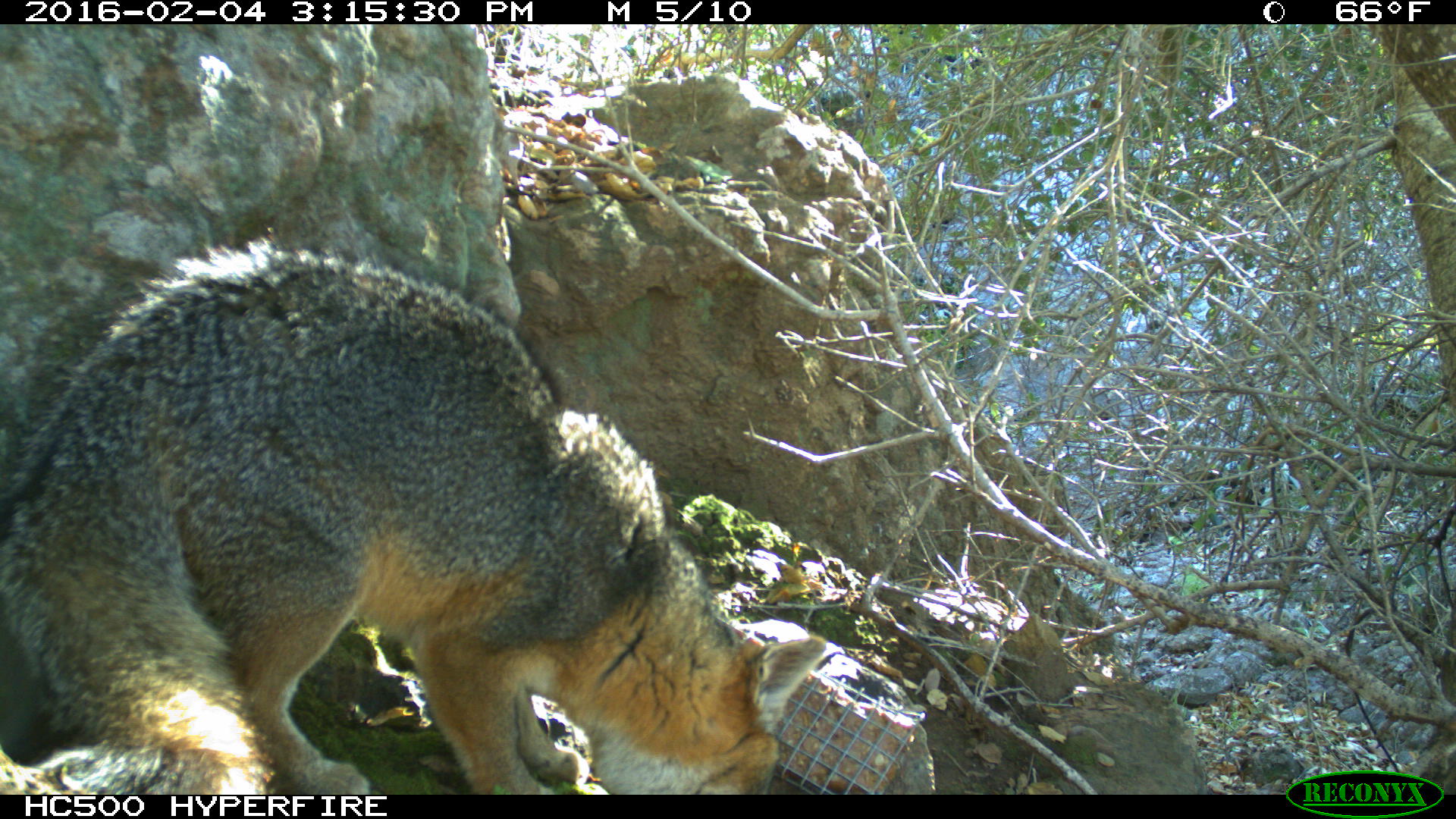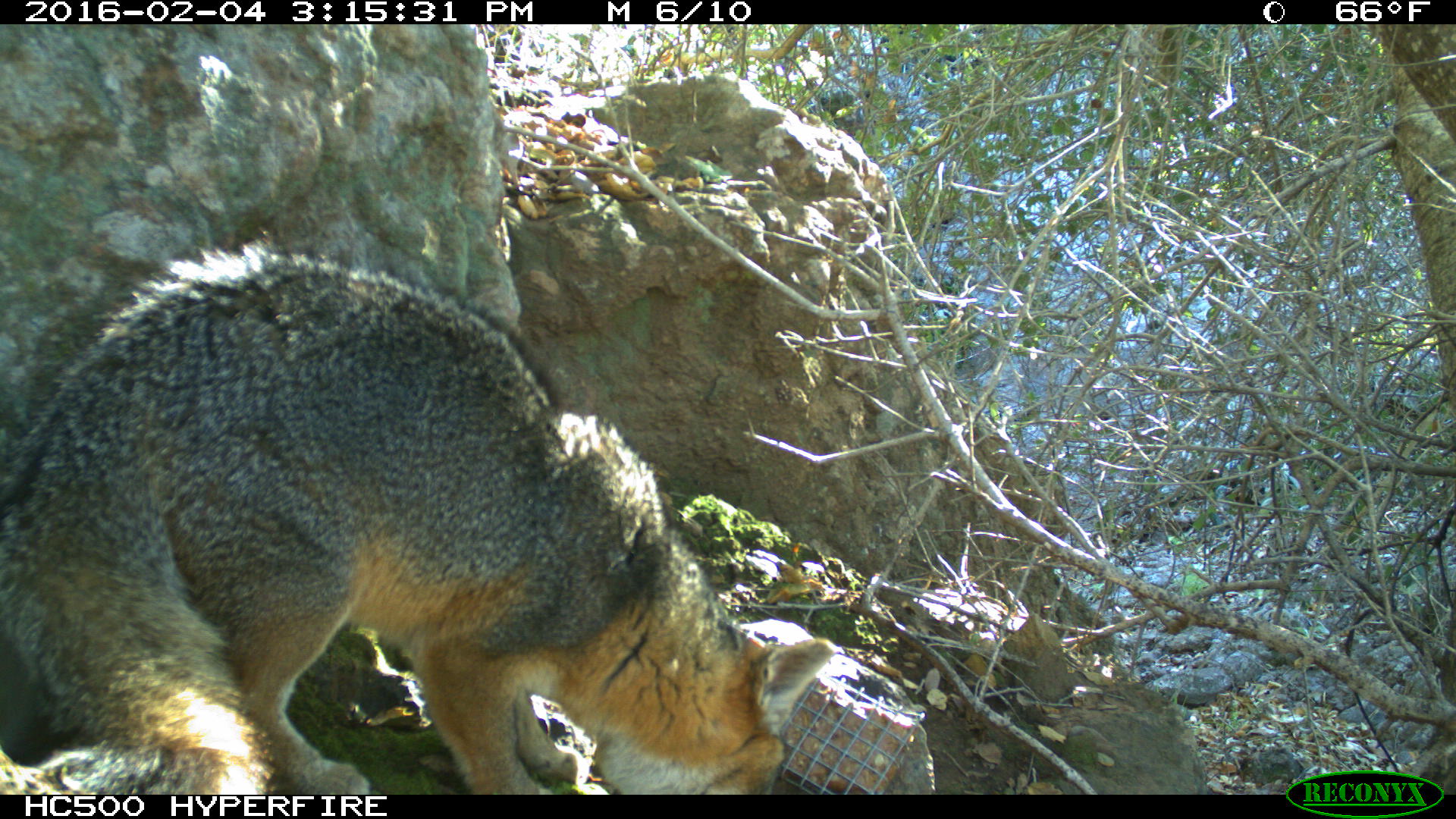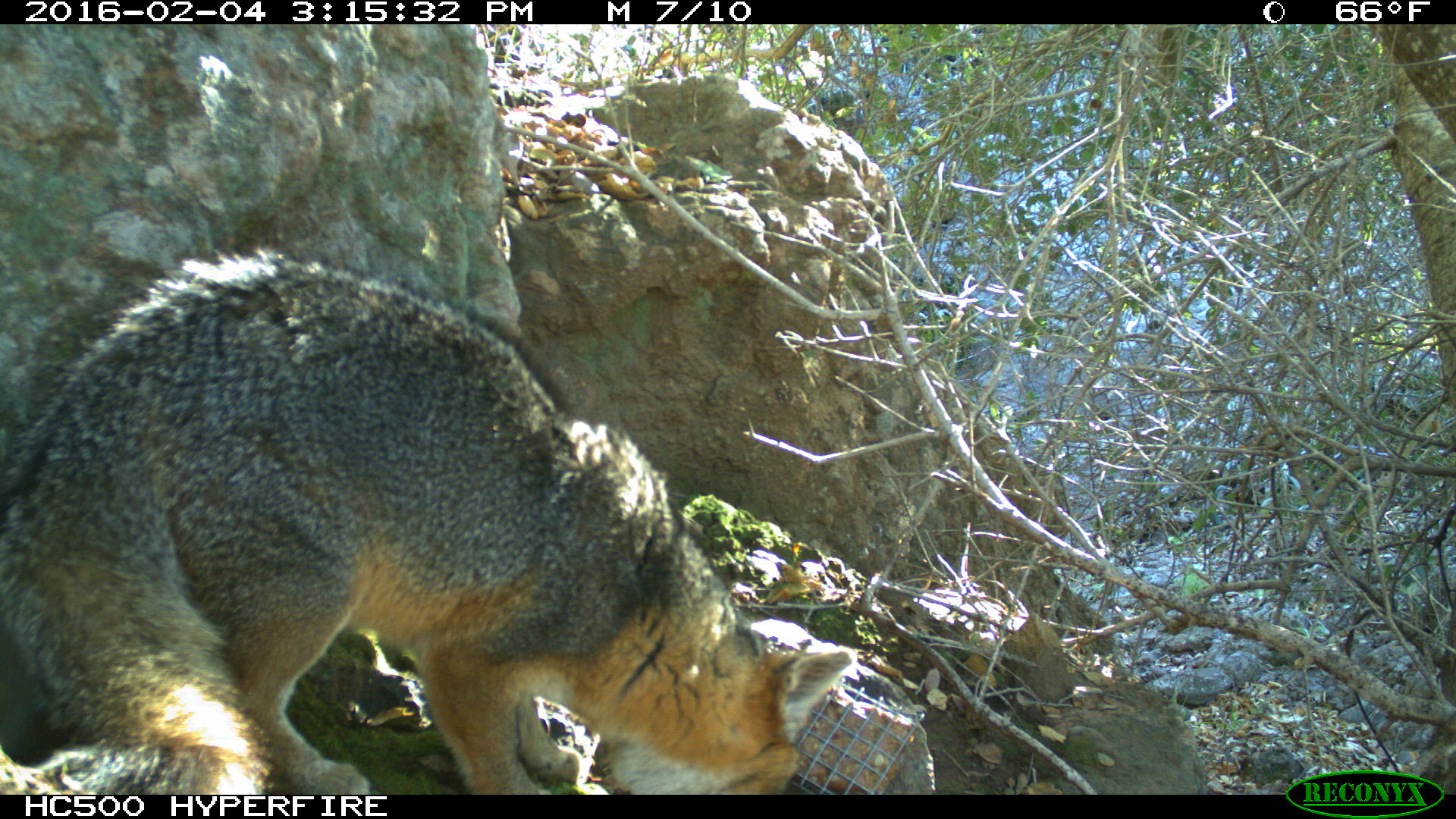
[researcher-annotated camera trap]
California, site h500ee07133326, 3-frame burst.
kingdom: Animalia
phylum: Chordata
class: Mammalia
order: Carnivora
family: Canidae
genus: Urocyon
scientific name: Urocyon littoralis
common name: island fox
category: fox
Fox (island fox) (Urocyon littoralis).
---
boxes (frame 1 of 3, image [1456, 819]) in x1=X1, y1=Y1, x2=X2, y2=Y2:
fox: x1=0, y1=230, x2=828, y2=792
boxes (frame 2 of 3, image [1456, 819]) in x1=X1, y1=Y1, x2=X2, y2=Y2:
fox: x1=0, y1=246, x2=836, y2=794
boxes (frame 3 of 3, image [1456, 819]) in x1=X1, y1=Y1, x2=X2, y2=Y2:
fox: x1=0, y1=204, x2=855, y2=794